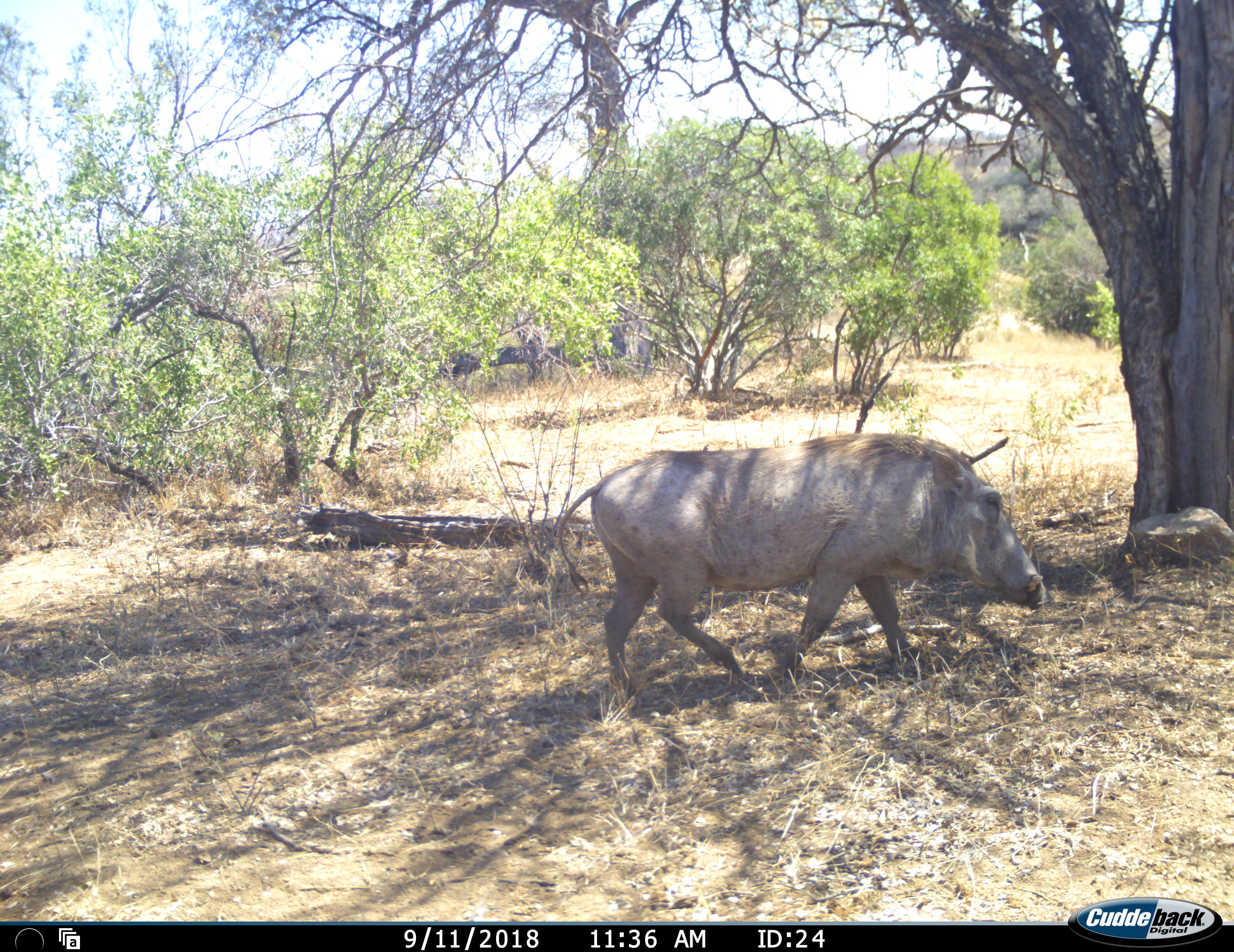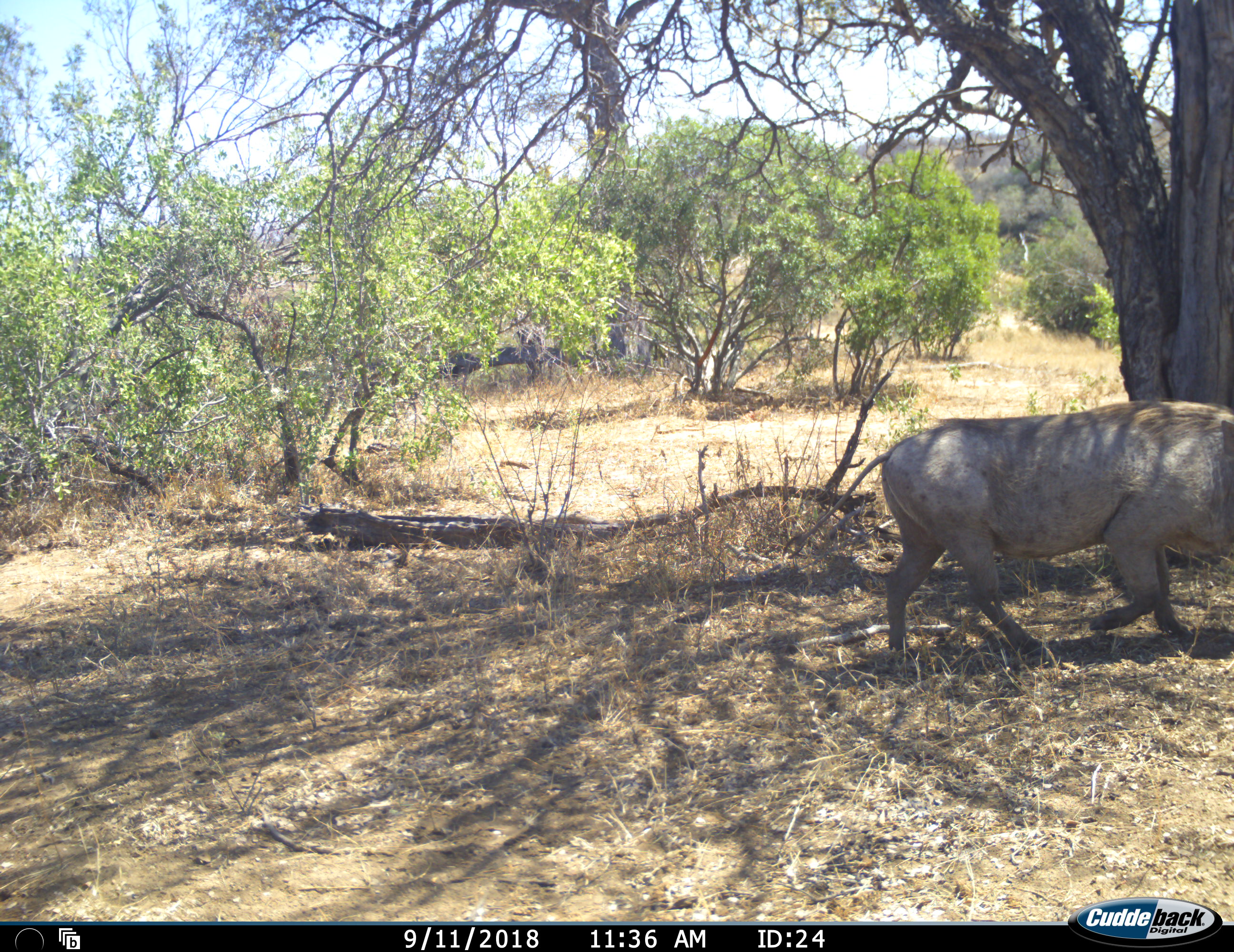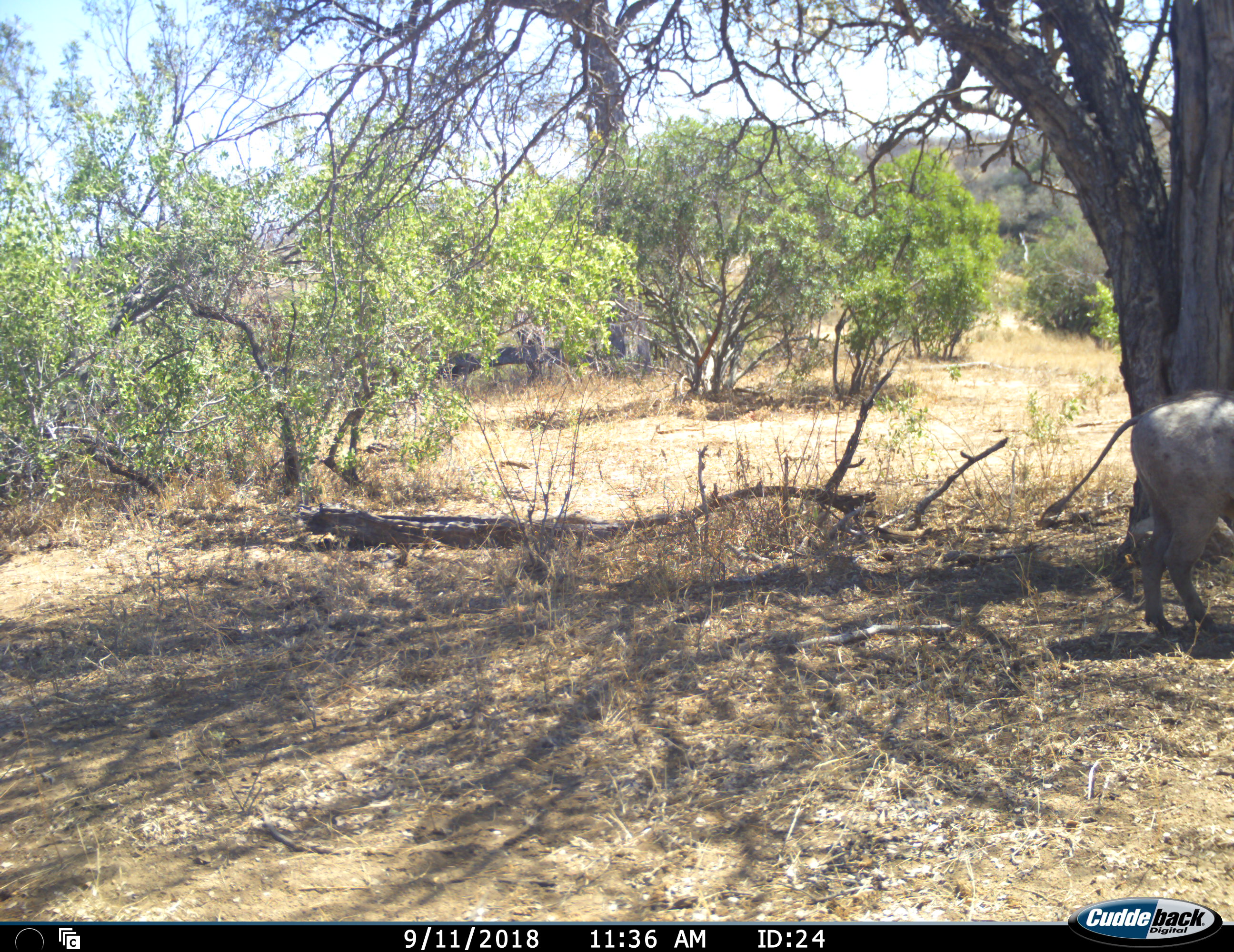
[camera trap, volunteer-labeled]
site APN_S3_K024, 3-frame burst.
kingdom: Animalia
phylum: Chordata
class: Mammalia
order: Artiodactyla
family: Suidae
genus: Phacochoerus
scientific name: Phacochoerus africanus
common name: warthog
Warthog (Phacochoerus africanus), count 1. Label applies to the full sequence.